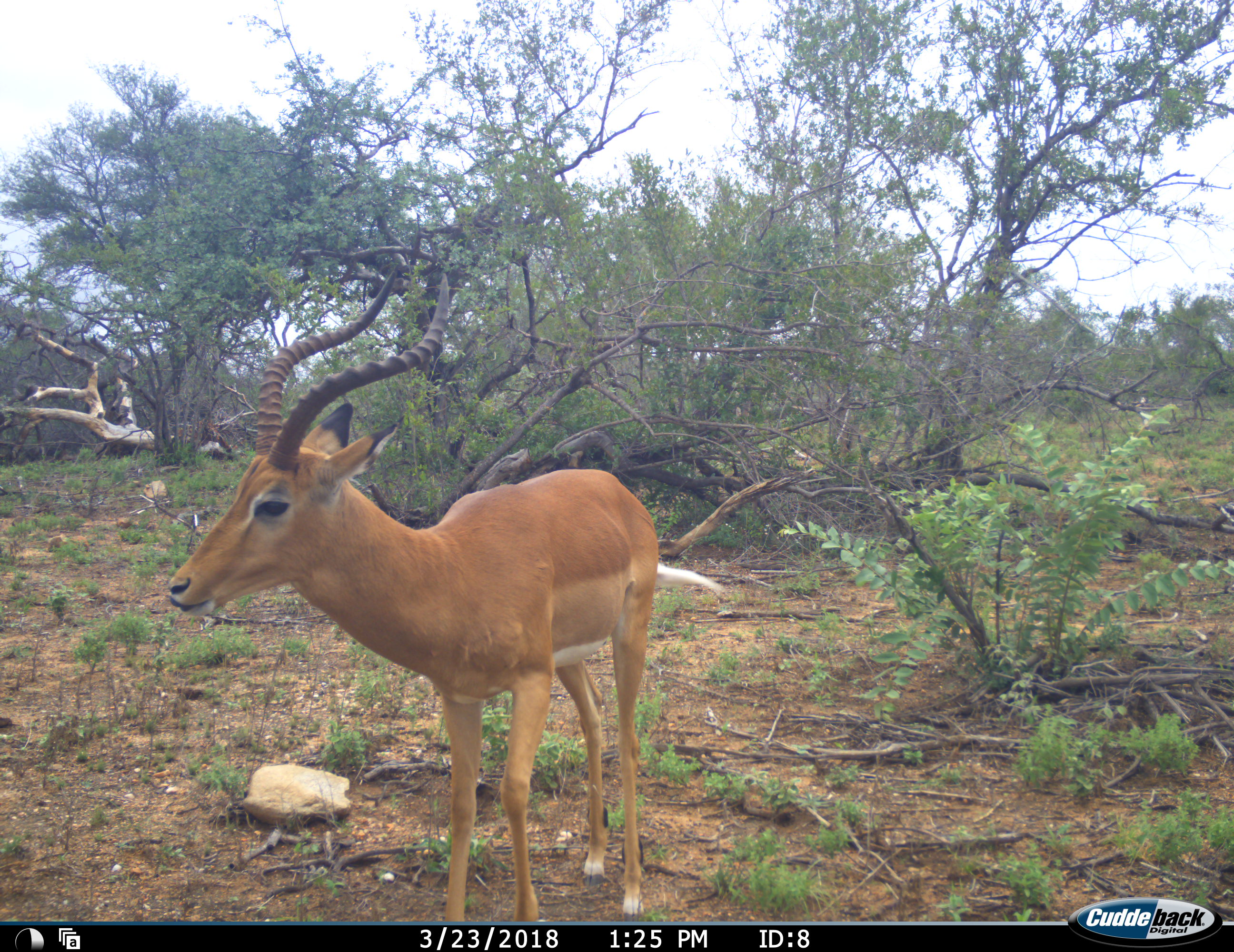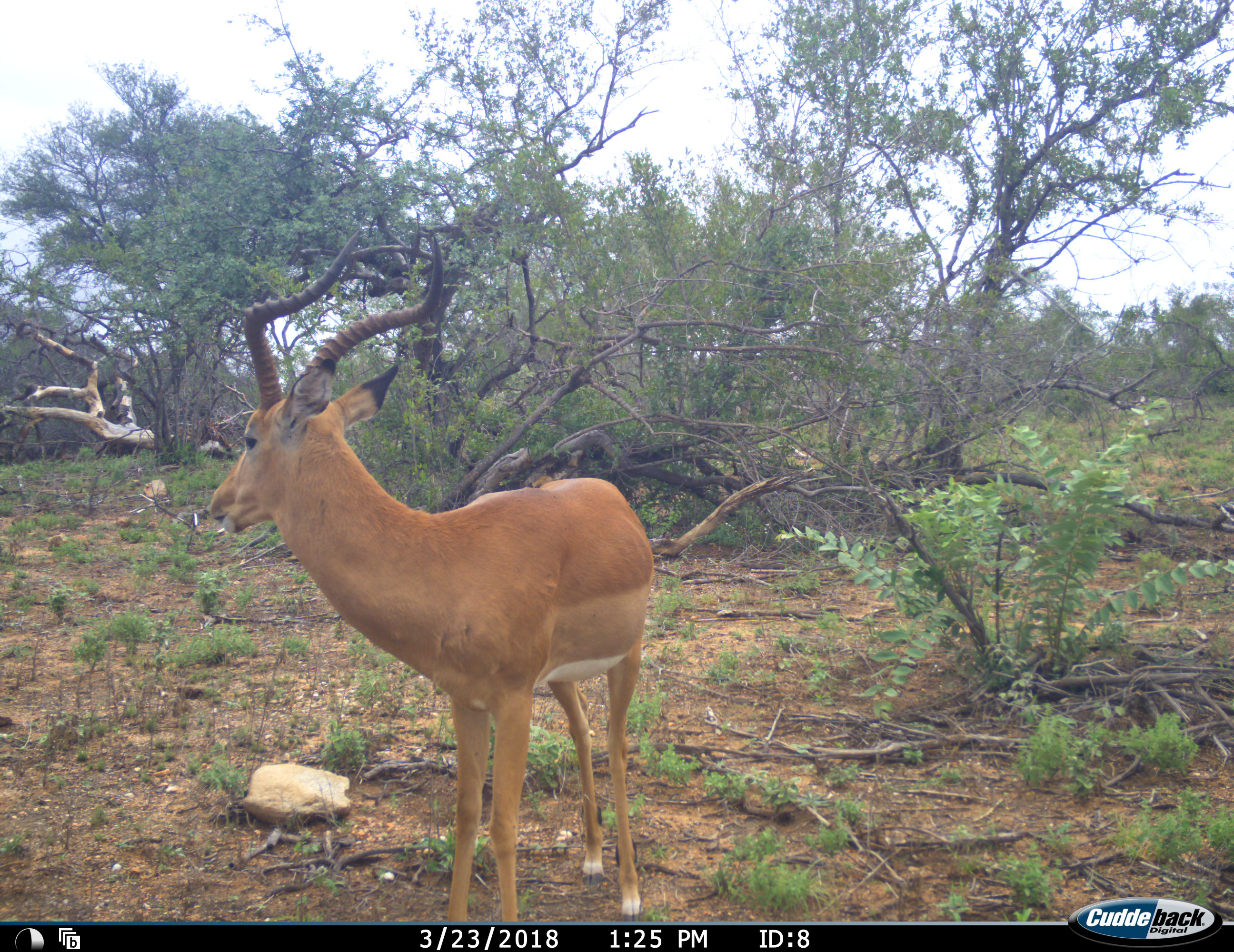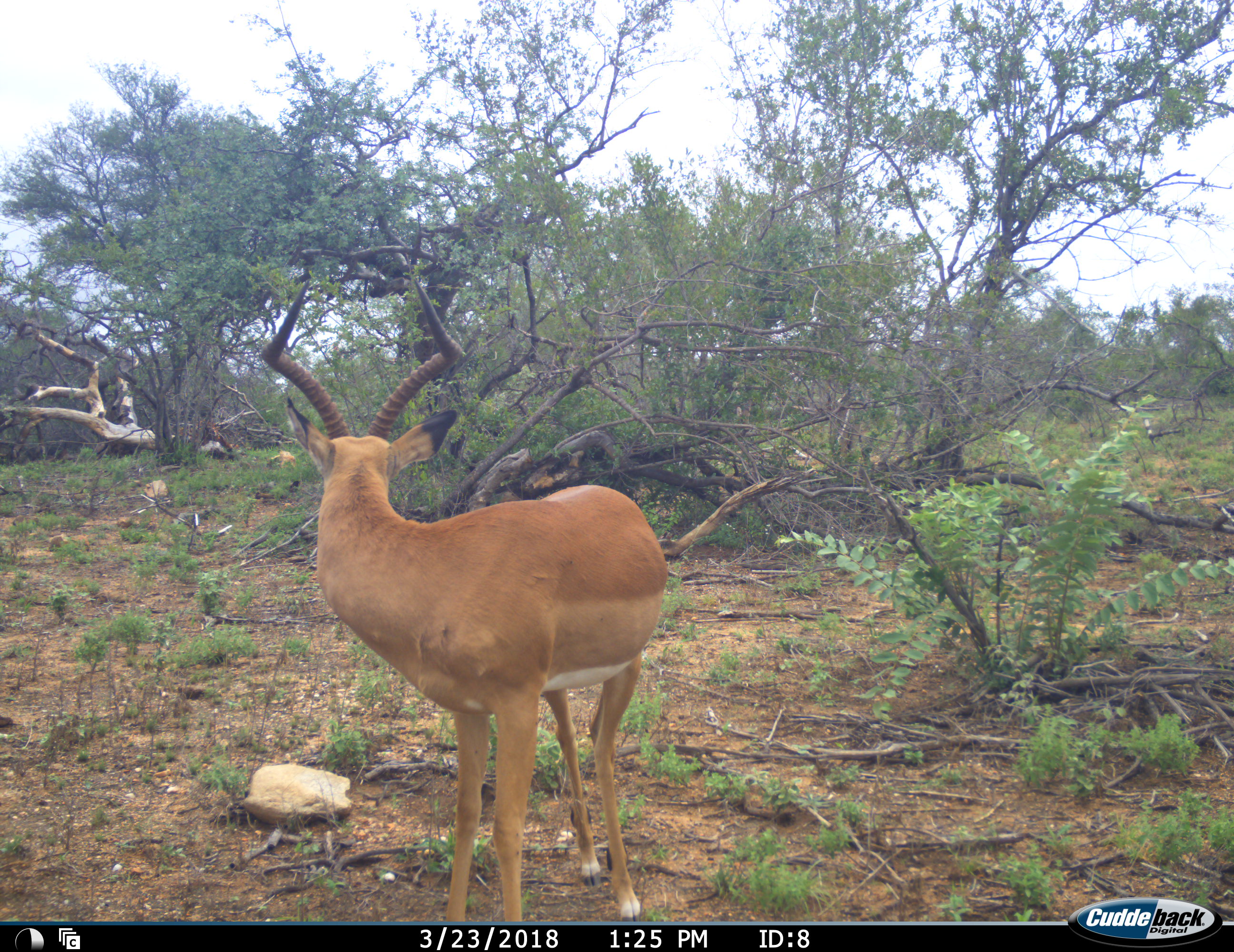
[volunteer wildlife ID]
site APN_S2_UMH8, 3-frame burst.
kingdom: Animalia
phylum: Chordata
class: Mammalia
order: Artiodactyla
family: Bovidae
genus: Aepyceros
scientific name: Aepyceros melampus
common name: impala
Impala (Aepyceros melampus), count 1. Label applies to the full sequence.